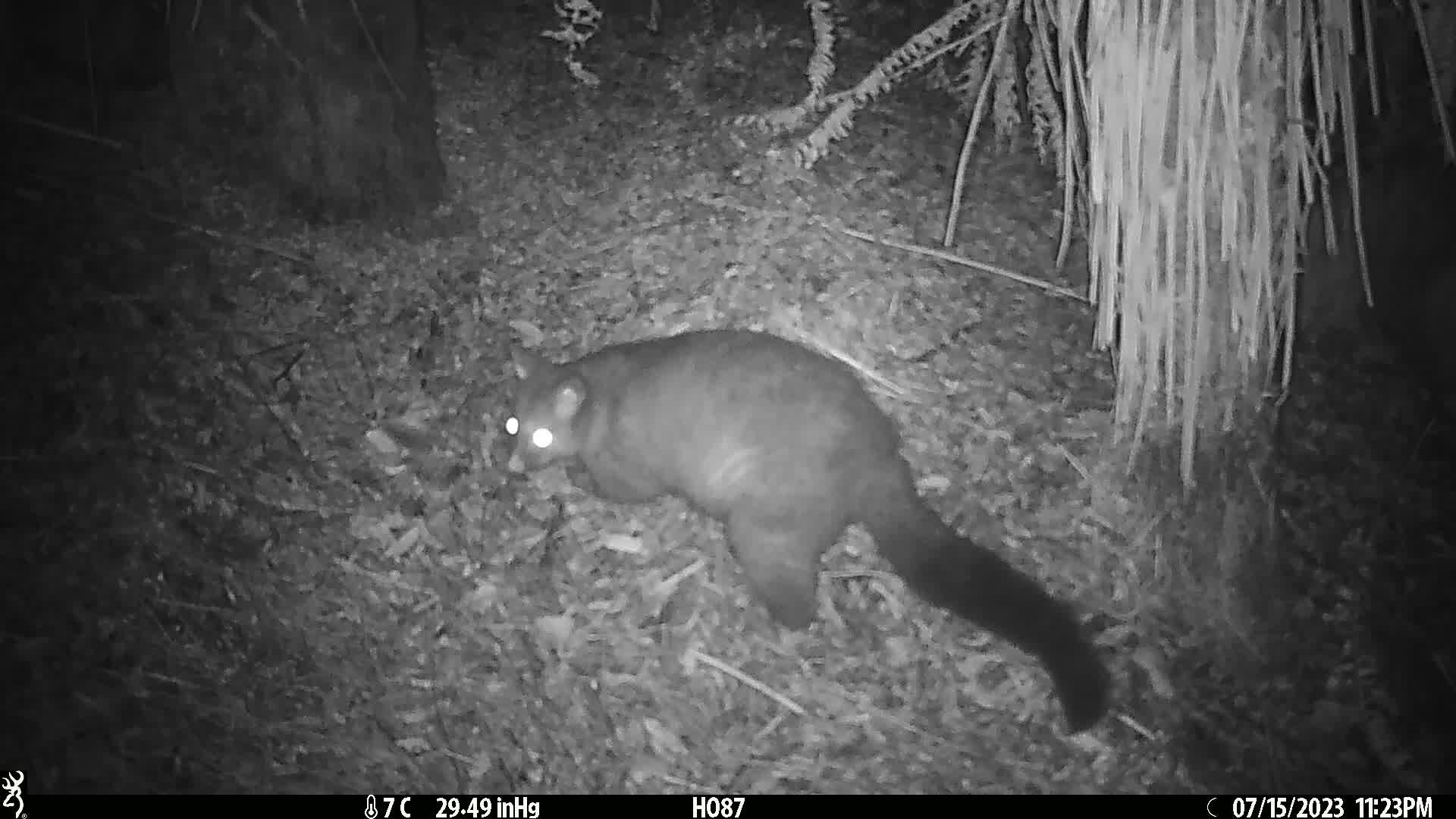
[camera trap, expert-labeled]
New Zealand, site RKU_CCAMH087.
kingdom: Animalia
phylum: Chordata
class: Mammalia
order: Diprotodontia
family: Phalangeridae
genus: Trichosurus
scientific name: Trichosurus vulpecula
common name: common brushtail possum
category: possum